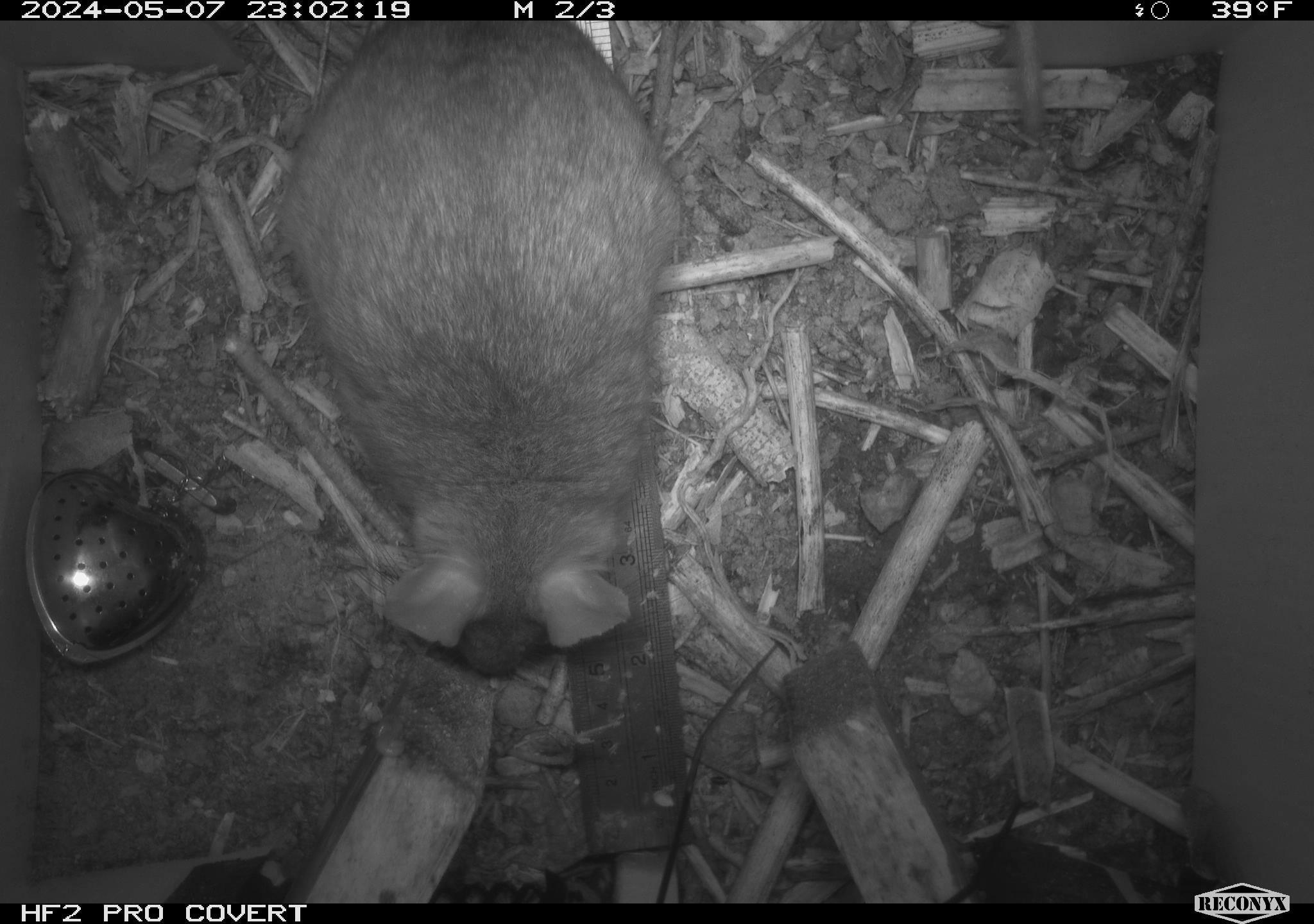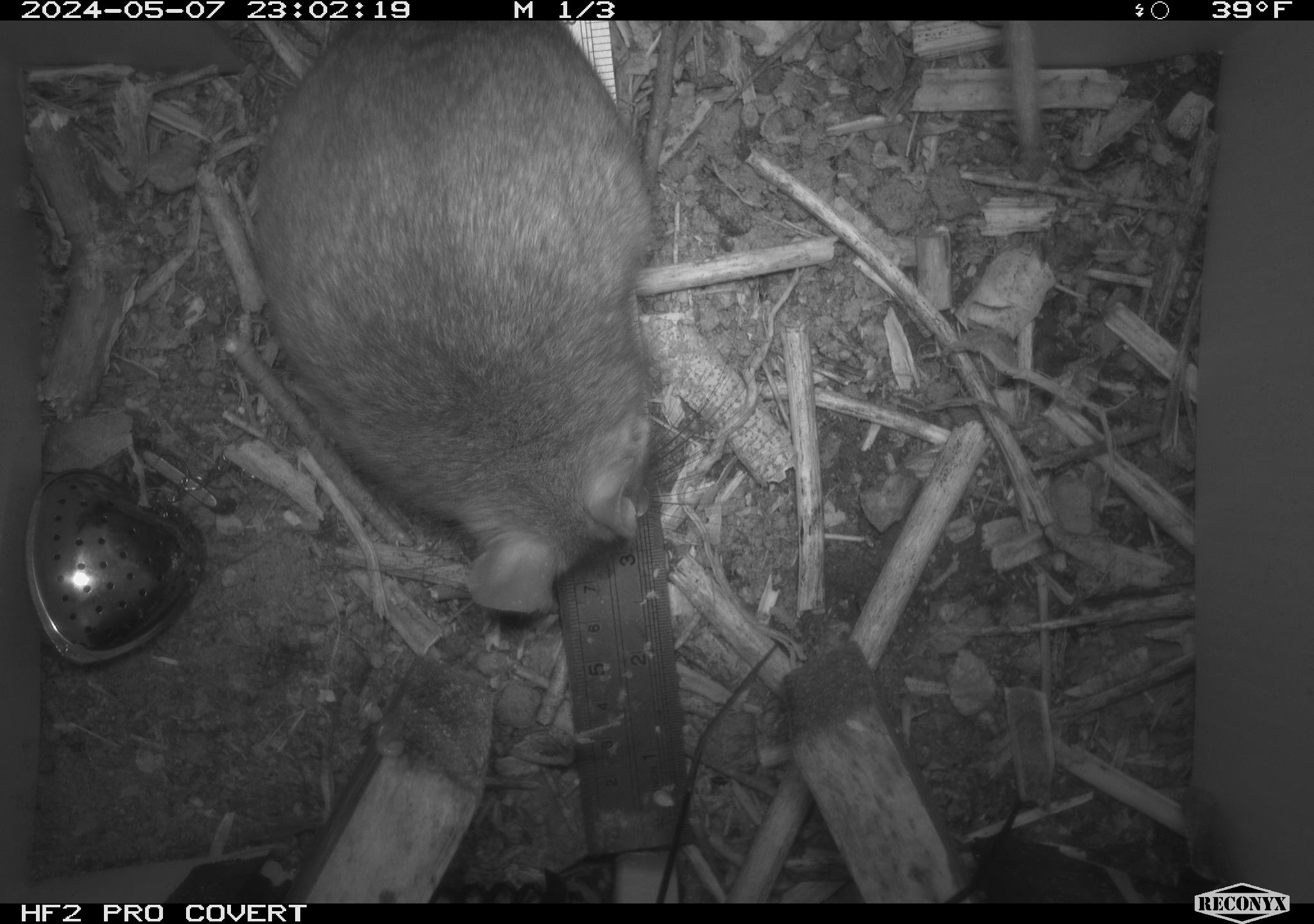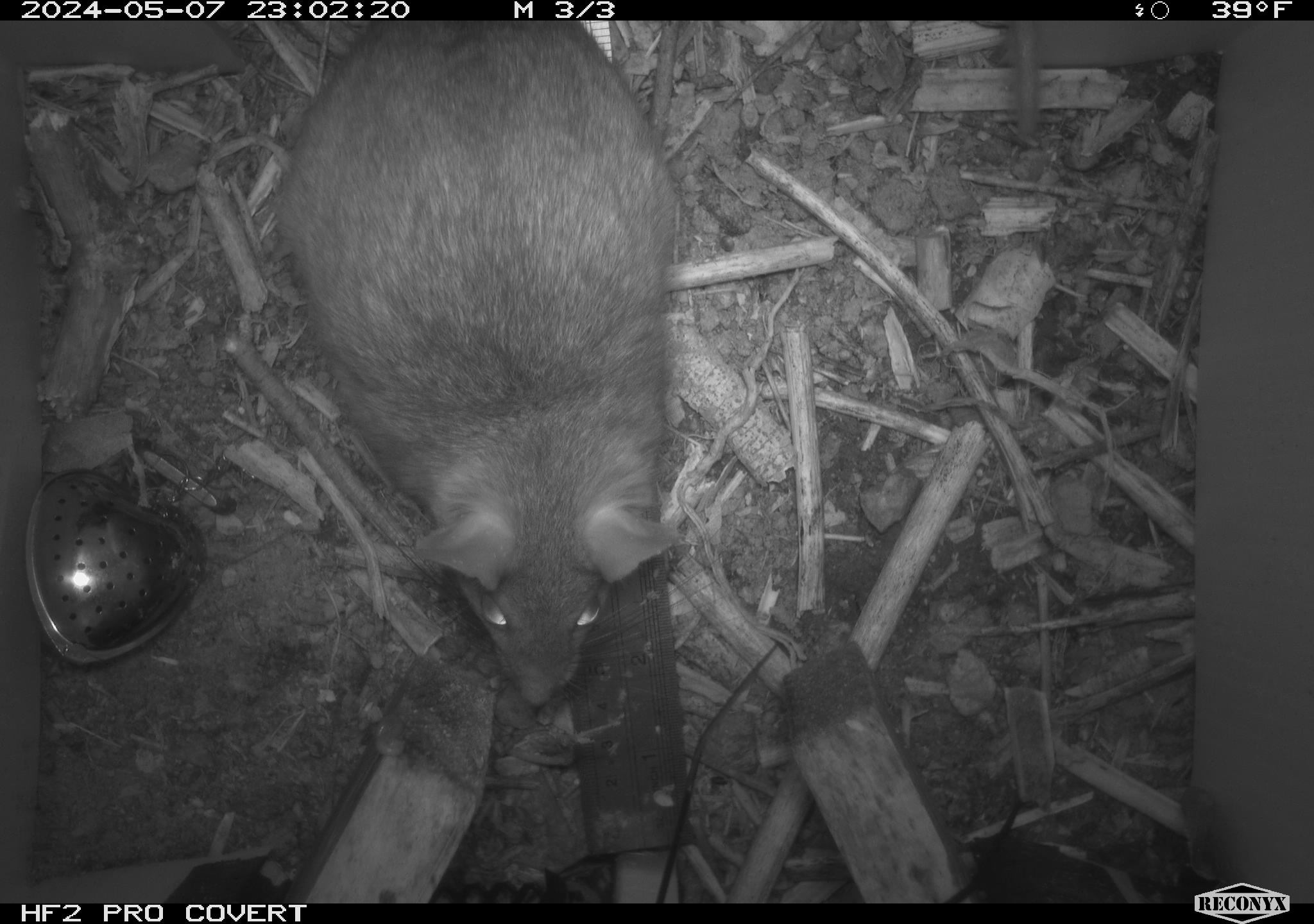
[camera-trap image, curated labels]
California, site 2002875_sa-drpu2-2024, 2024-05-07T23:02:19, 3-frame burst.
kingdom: Animalia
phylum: Chordata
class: Mammalia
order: Rodentia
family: Cricetidae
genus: Neotoma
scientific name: Neotoma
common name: pack rat or woodrat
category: neotoma species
Neotoma species (pack rat or woodrat) (Neotoma).